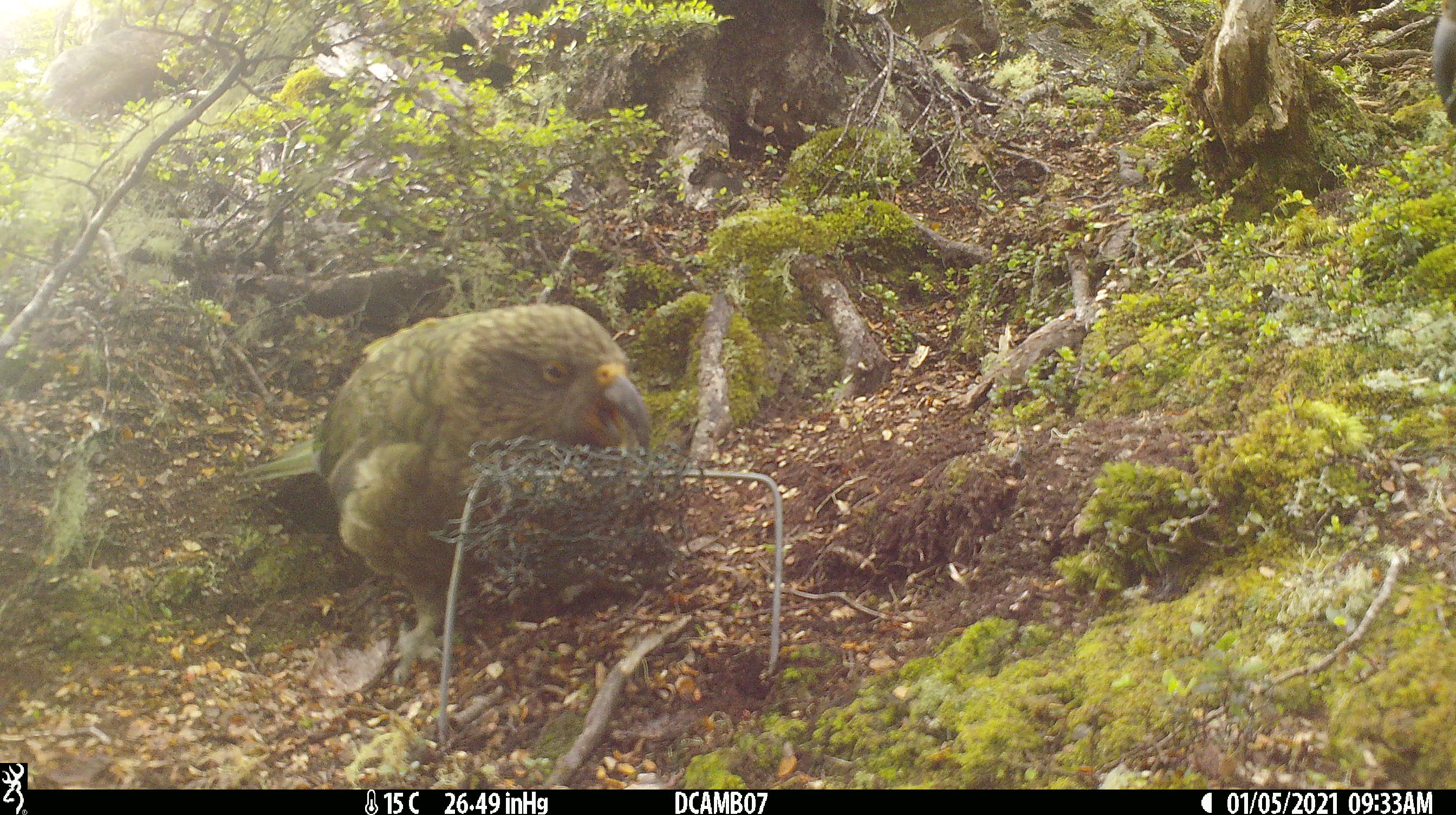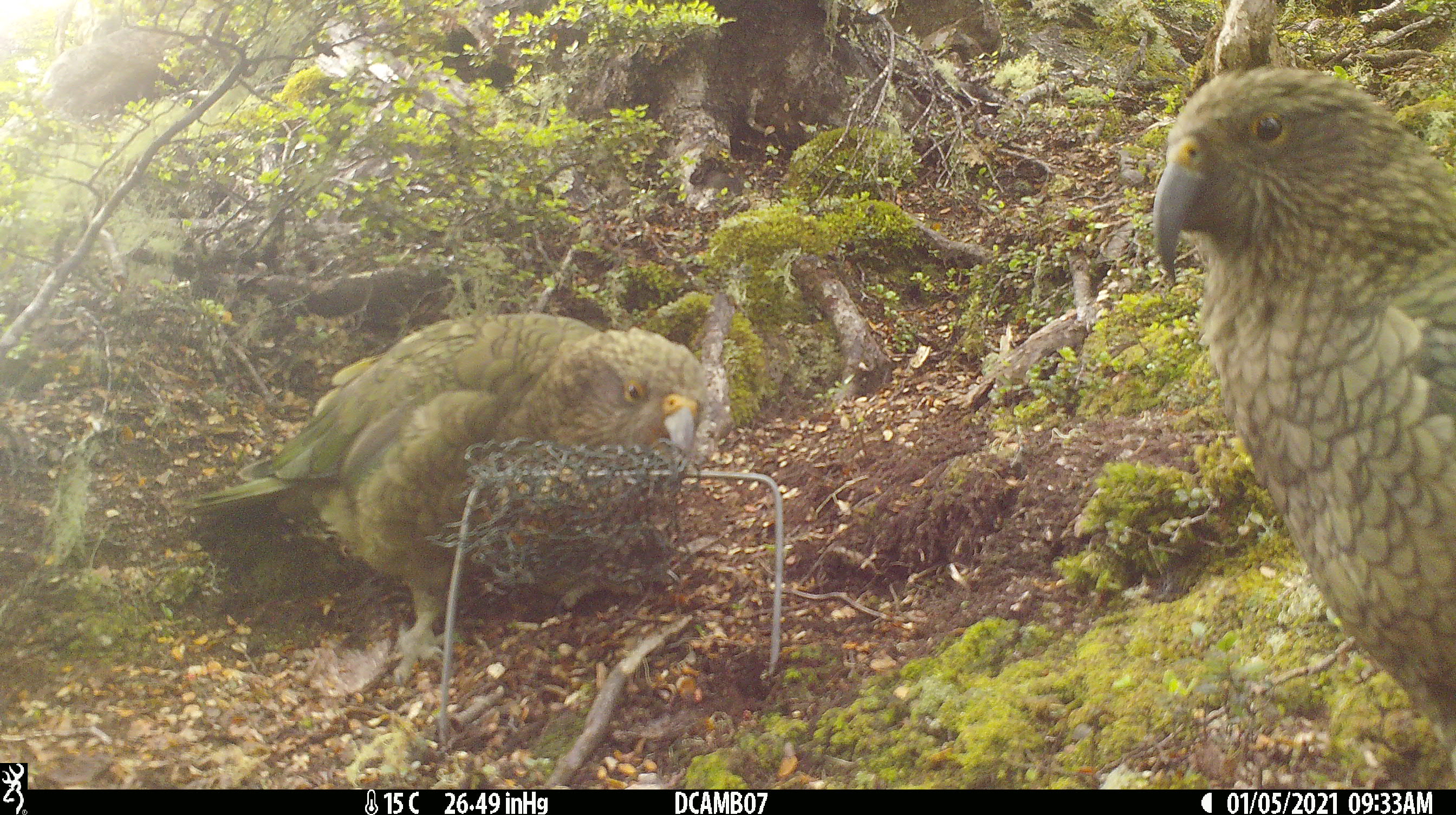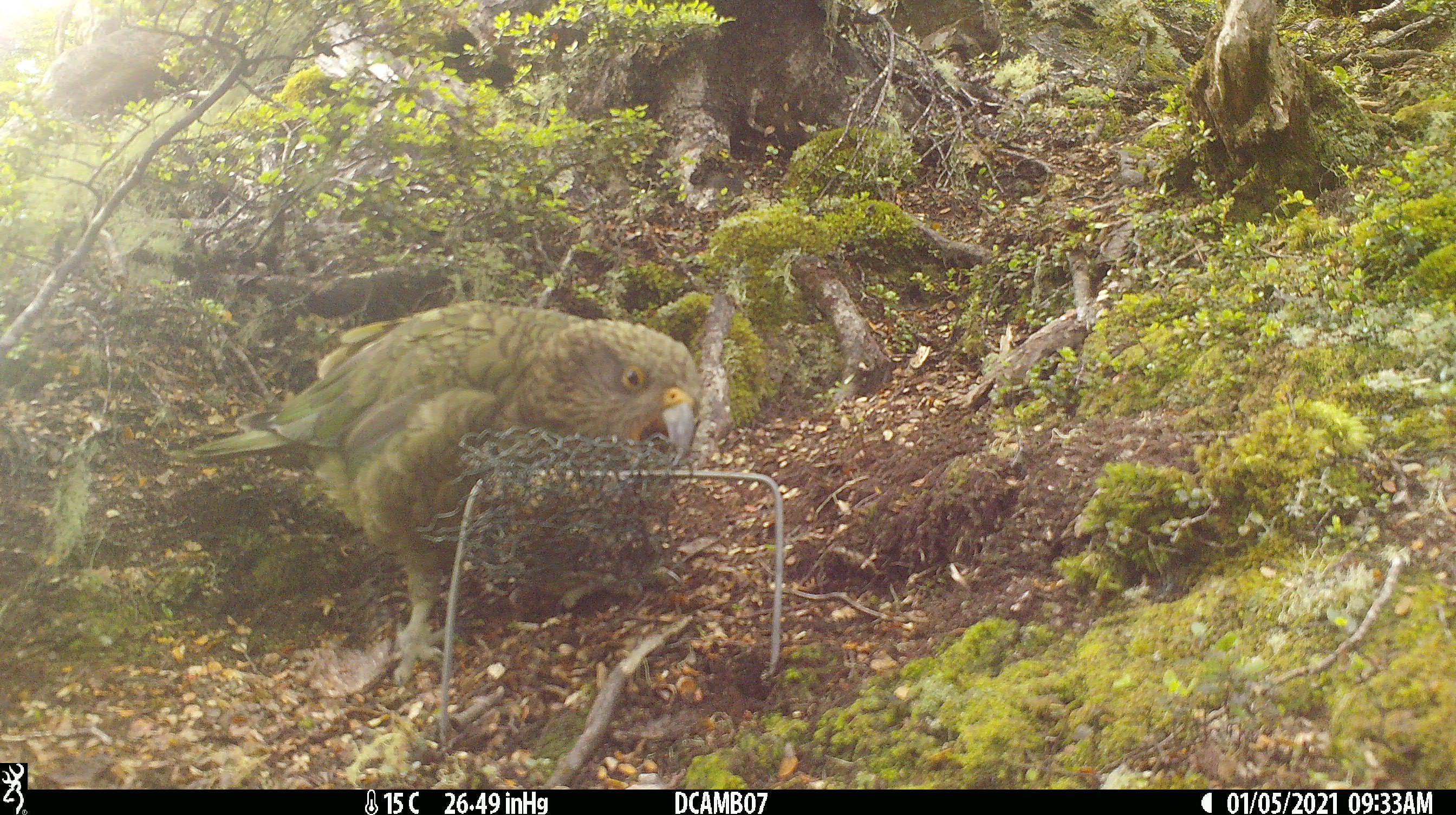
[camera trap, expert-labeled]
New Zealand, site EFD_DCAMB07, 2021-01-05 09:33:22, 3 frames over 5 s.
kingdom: Animalia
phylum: Chordata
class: Aves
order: Psittaciformes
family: Strigopidae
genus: Nestor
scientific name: Nestor notabilis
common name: kea